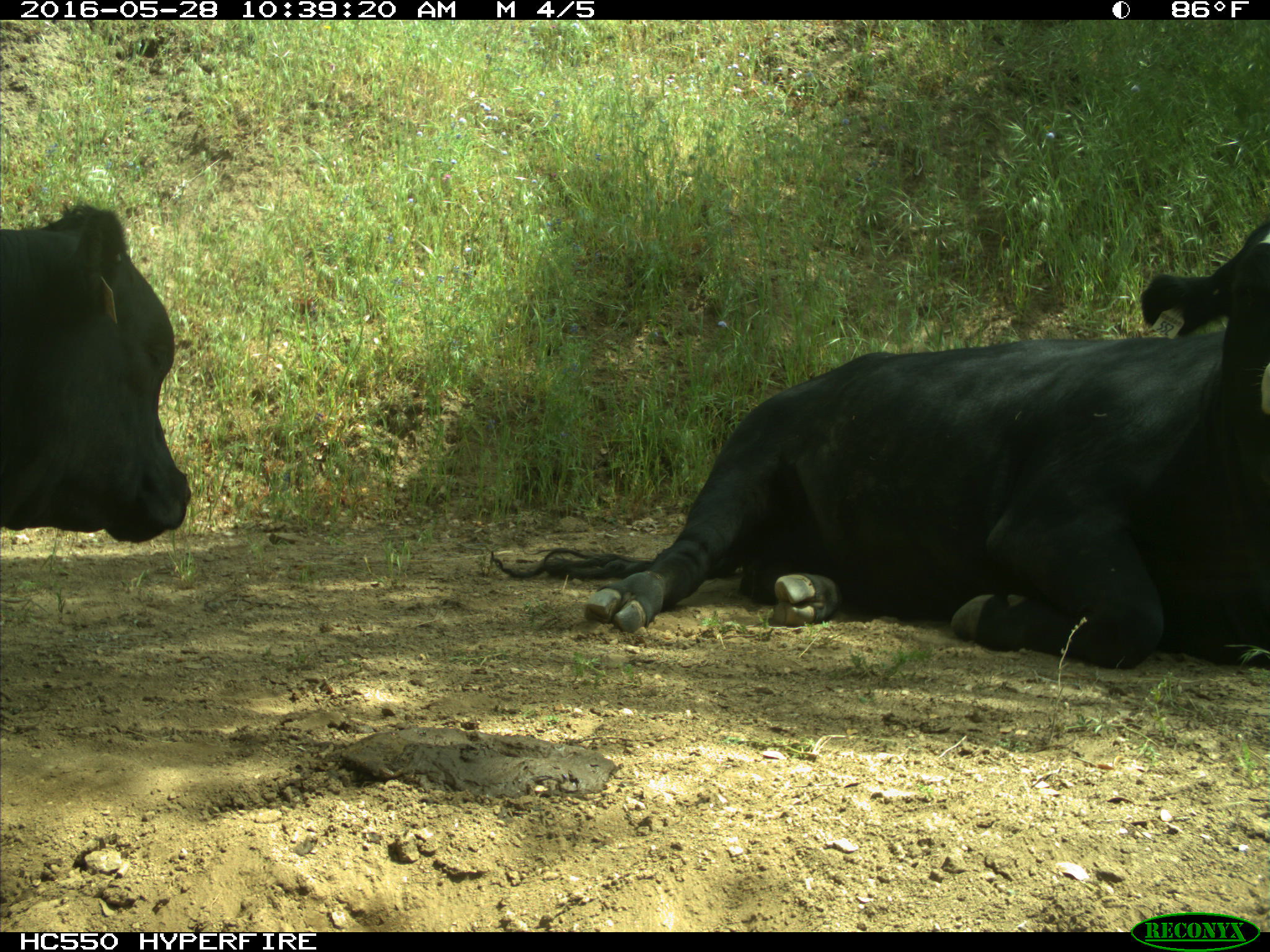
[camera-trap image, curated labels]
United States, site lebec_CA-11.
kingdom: Animalia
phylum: Chordata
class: Mammalia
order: Artiodactyla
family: Bovidae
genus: Bos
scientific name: Bos taurus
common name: domestic cow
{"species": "Bos taurus (domestic cow)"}